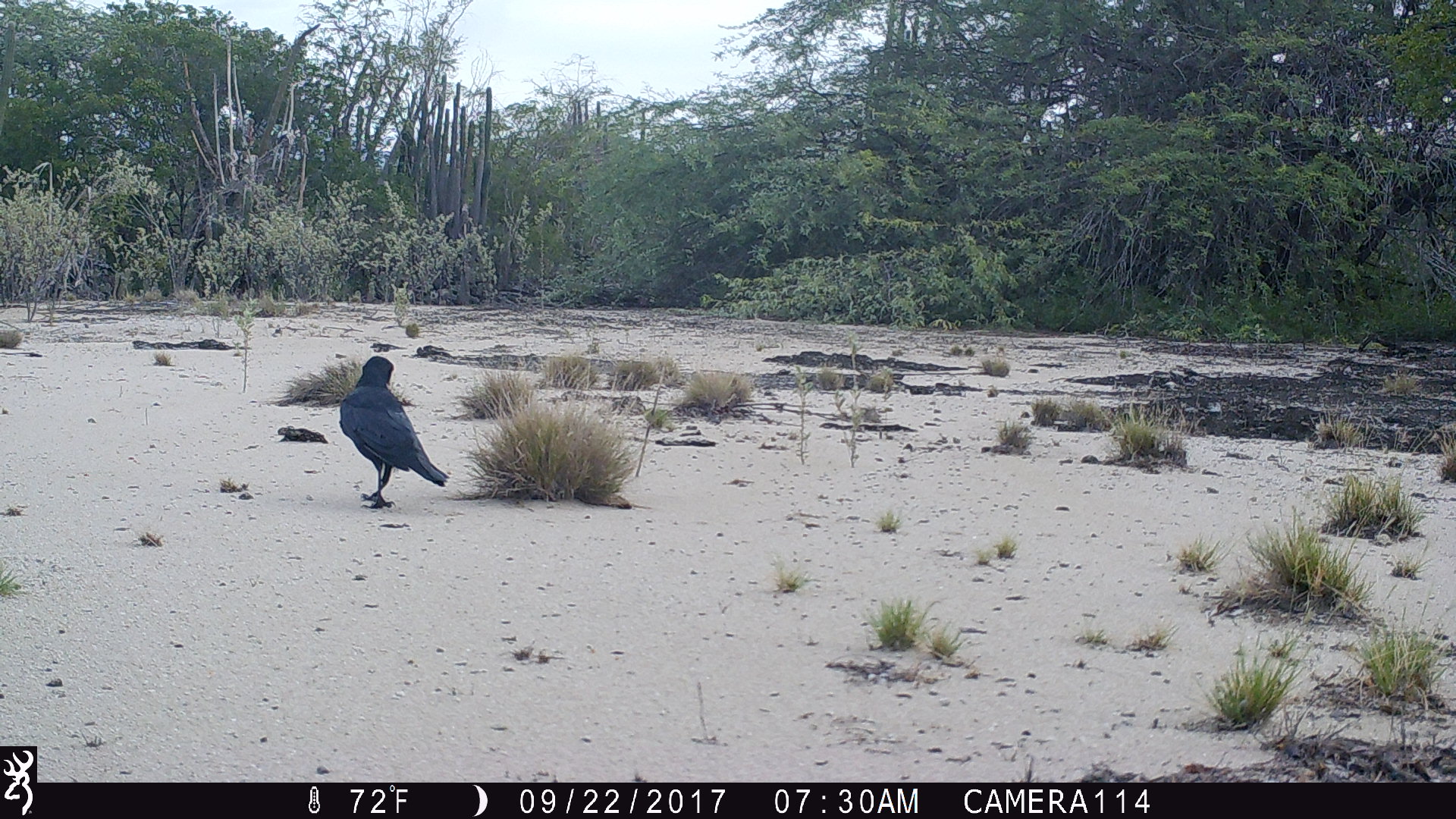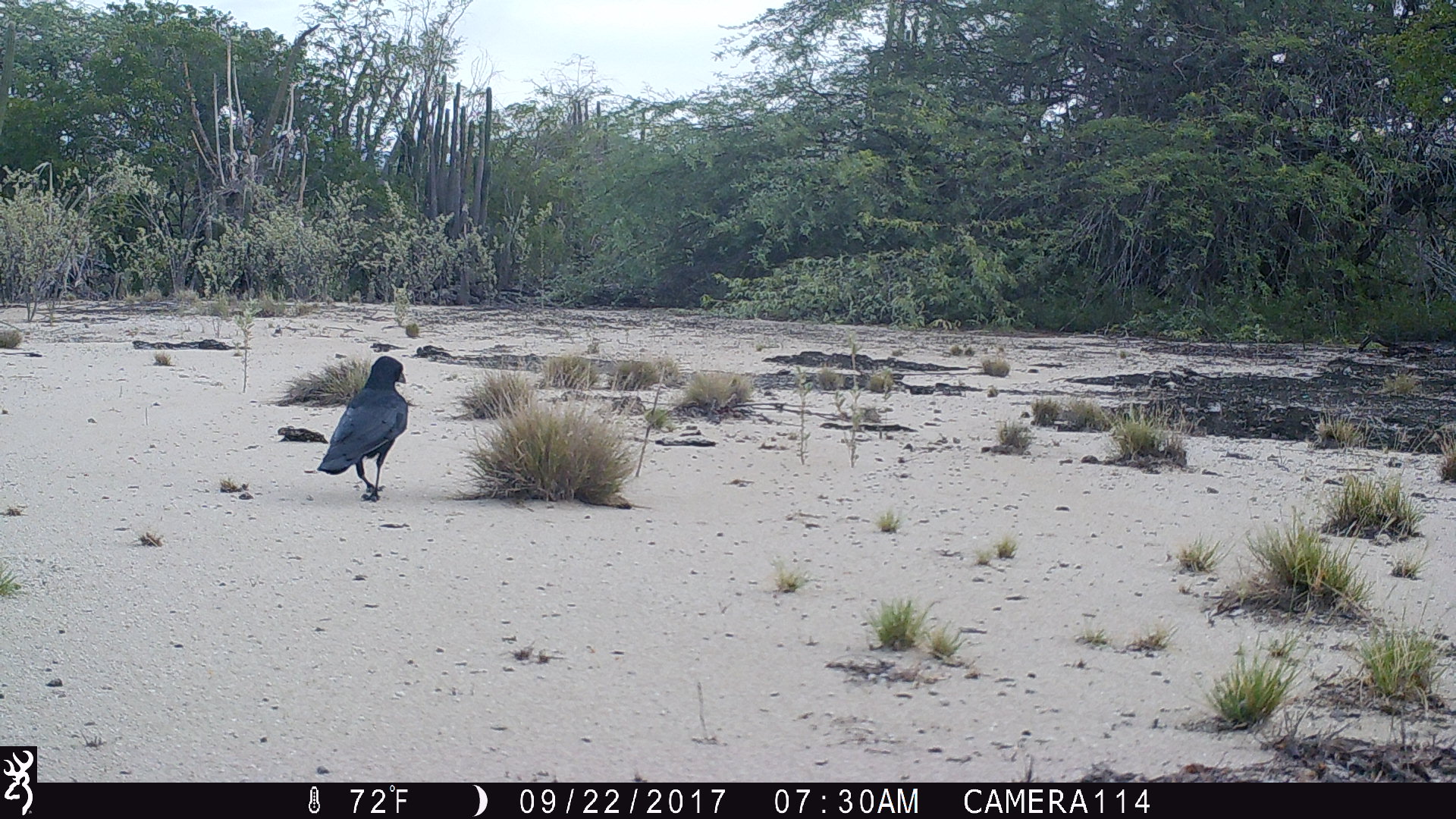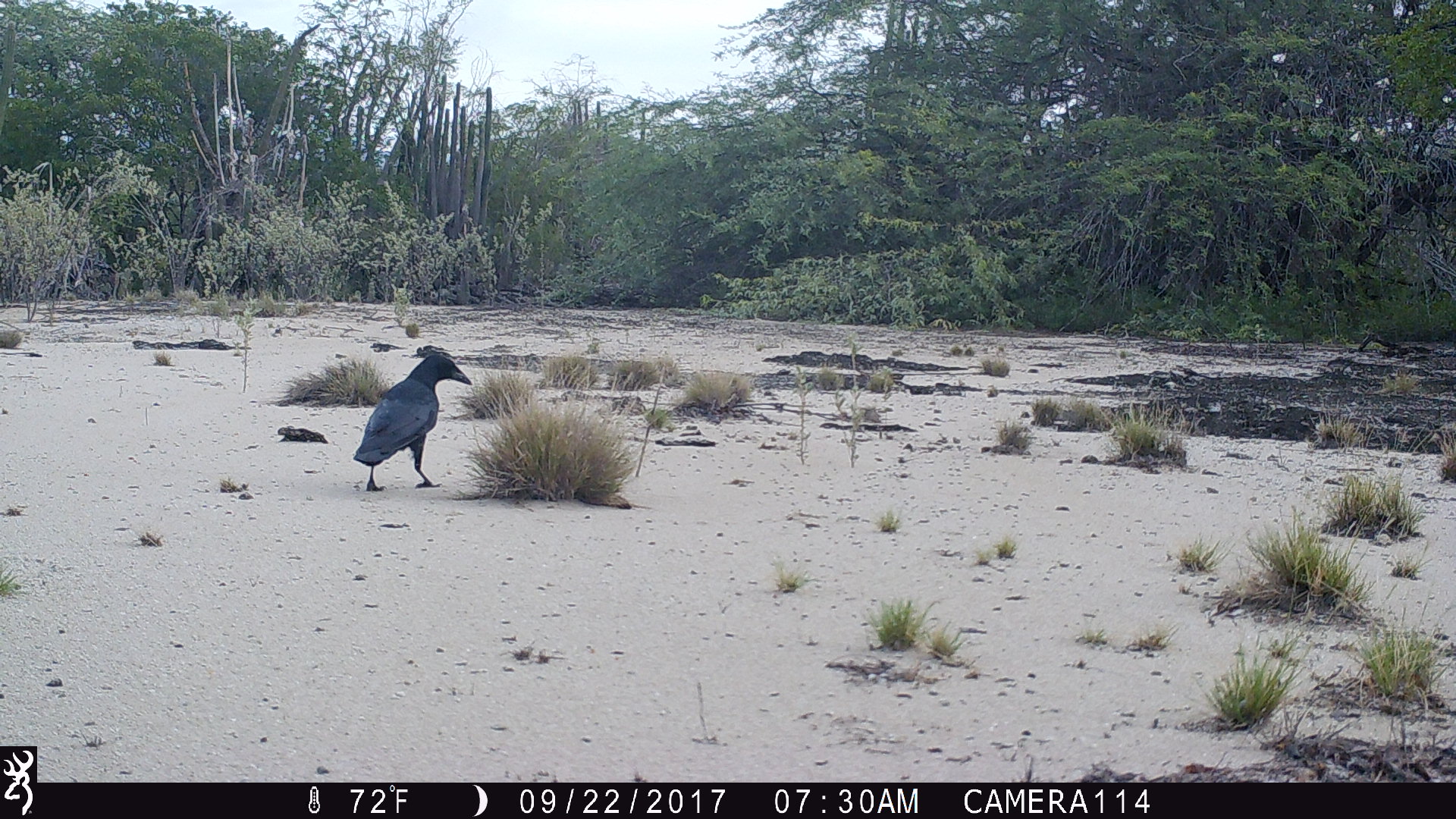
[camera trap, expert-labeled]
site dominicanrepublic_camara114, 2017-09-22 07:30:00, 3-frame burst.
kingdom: Animalia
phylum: Chordata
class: Aves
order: Passeriformes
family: Corvidae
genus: Corvus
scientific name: Corvus corax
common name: raven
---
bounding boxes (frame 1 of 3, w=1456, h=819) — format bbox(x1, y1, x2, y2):
raven: bbox(336, 353, 453, 507)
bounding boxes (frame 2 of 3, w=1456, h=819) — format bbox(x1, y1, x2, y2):
raven: bbox(311, 355, 413, 502)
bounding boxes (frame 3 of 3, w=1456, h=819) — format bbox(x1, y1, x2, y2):
raven: bbox(350, 345, 472, 492)